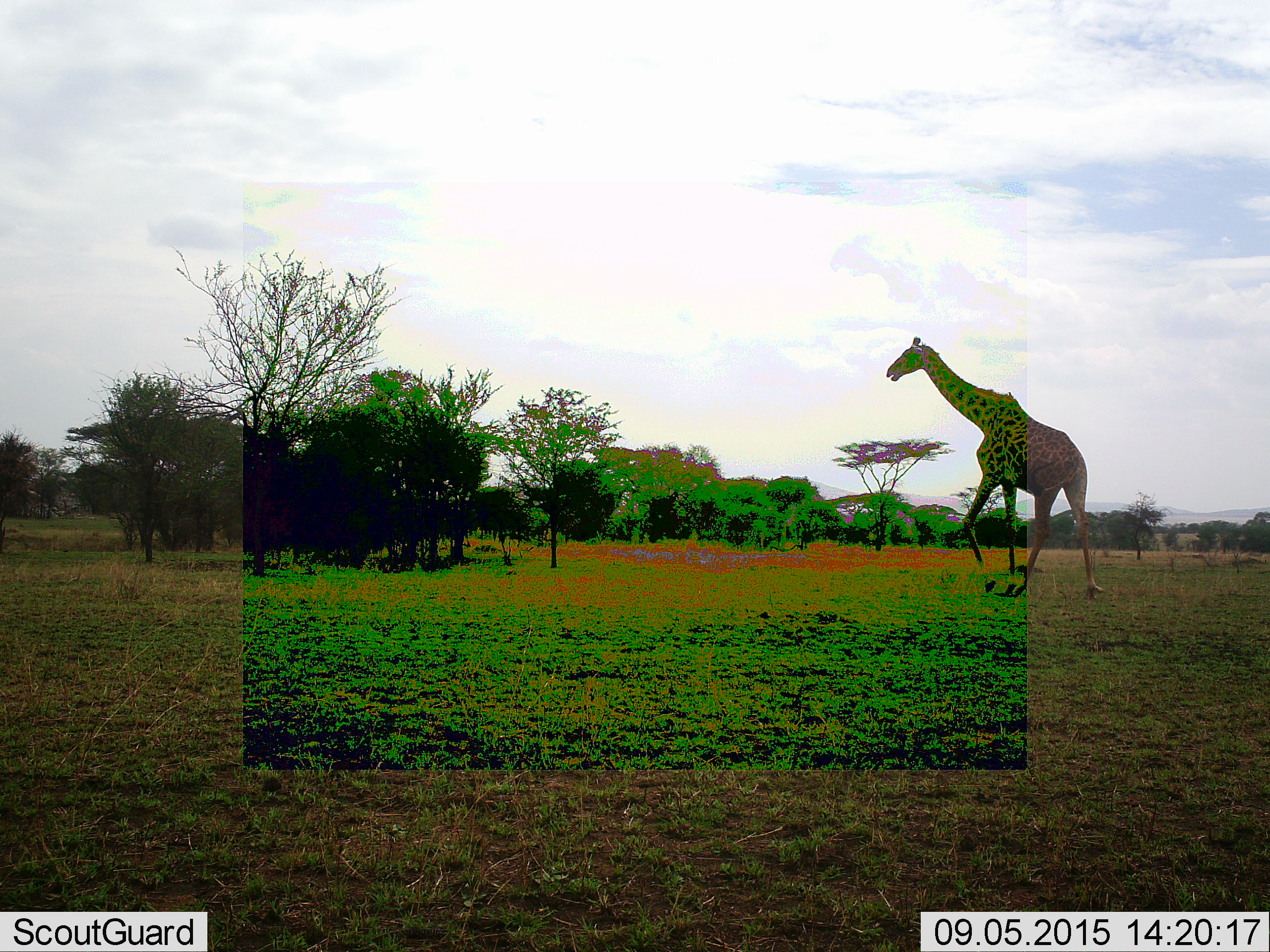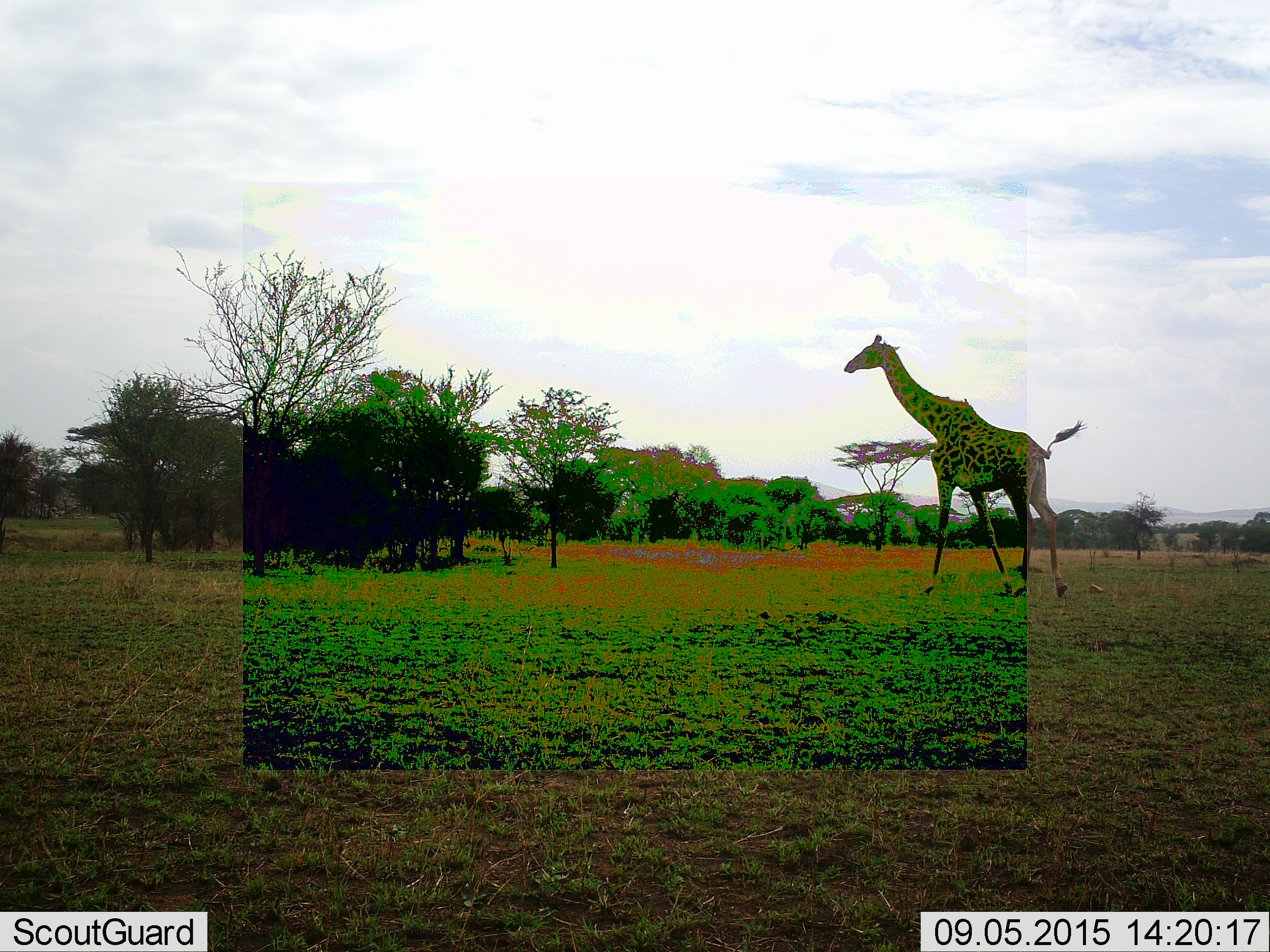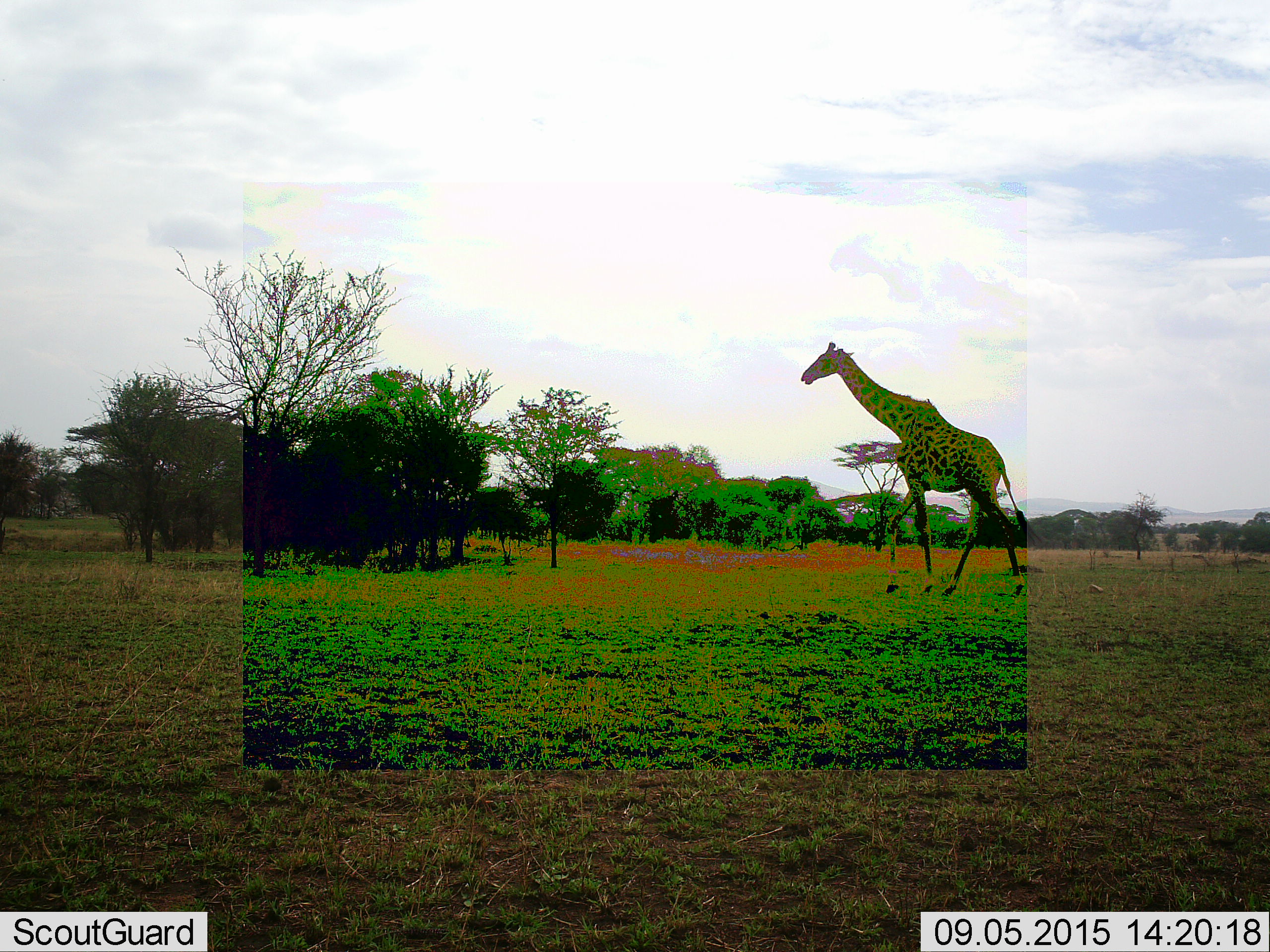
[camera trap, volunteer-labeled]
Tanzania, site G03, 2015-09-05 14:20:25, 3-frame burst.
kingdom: Animalia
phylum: Chordata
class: Mammalia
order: Artiodactyla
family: Giraffidae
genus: Giraffa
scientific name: Giraffa camelopardalis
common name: giraffe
Giraffe (Giraffa camelopardalis), count 1. Behavior (volunteer vote fractions): standing 5%, resting 0%, moving 100%, interacting 0%. Young present (vote fraction): 0%. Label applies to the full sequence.